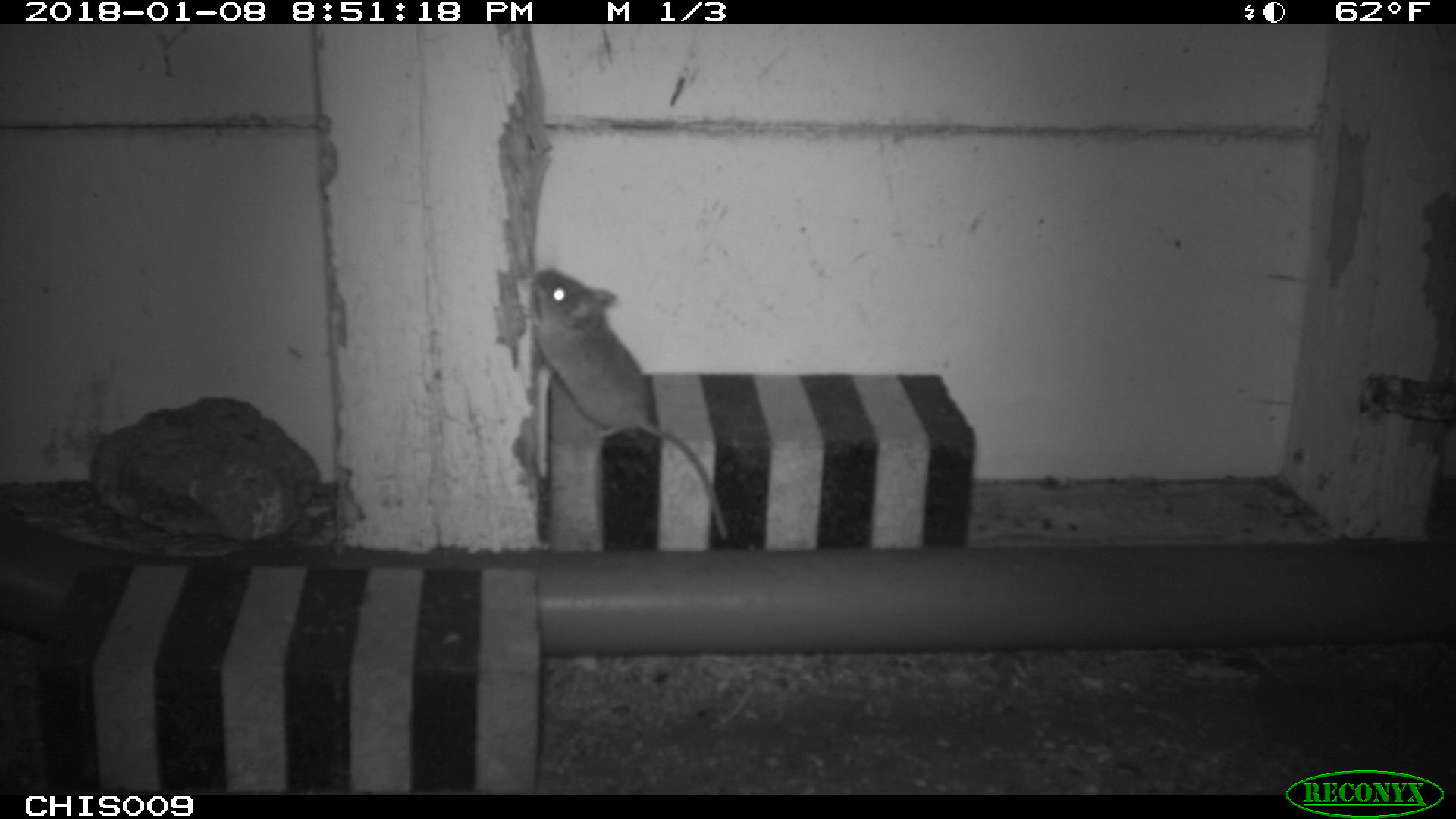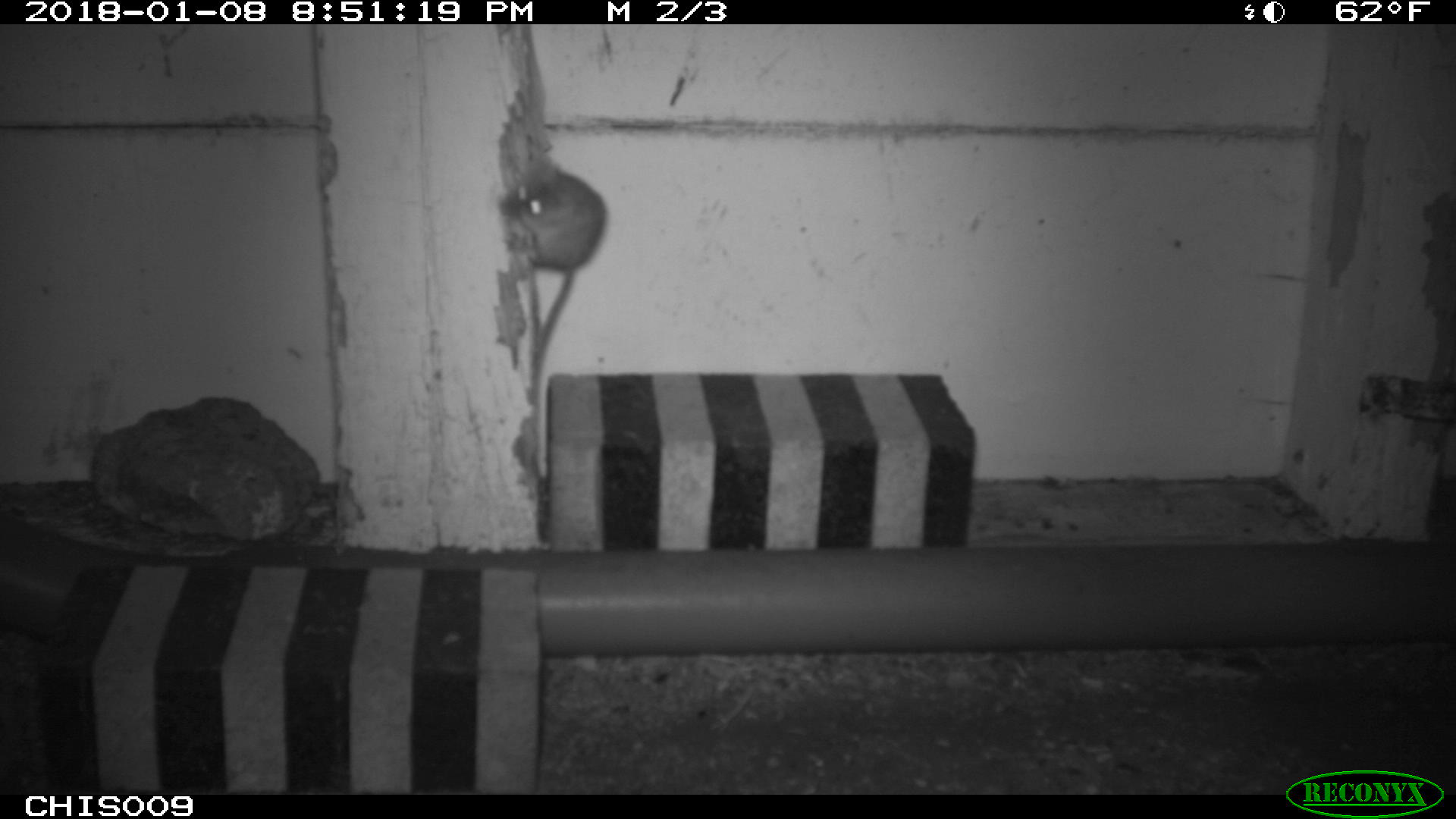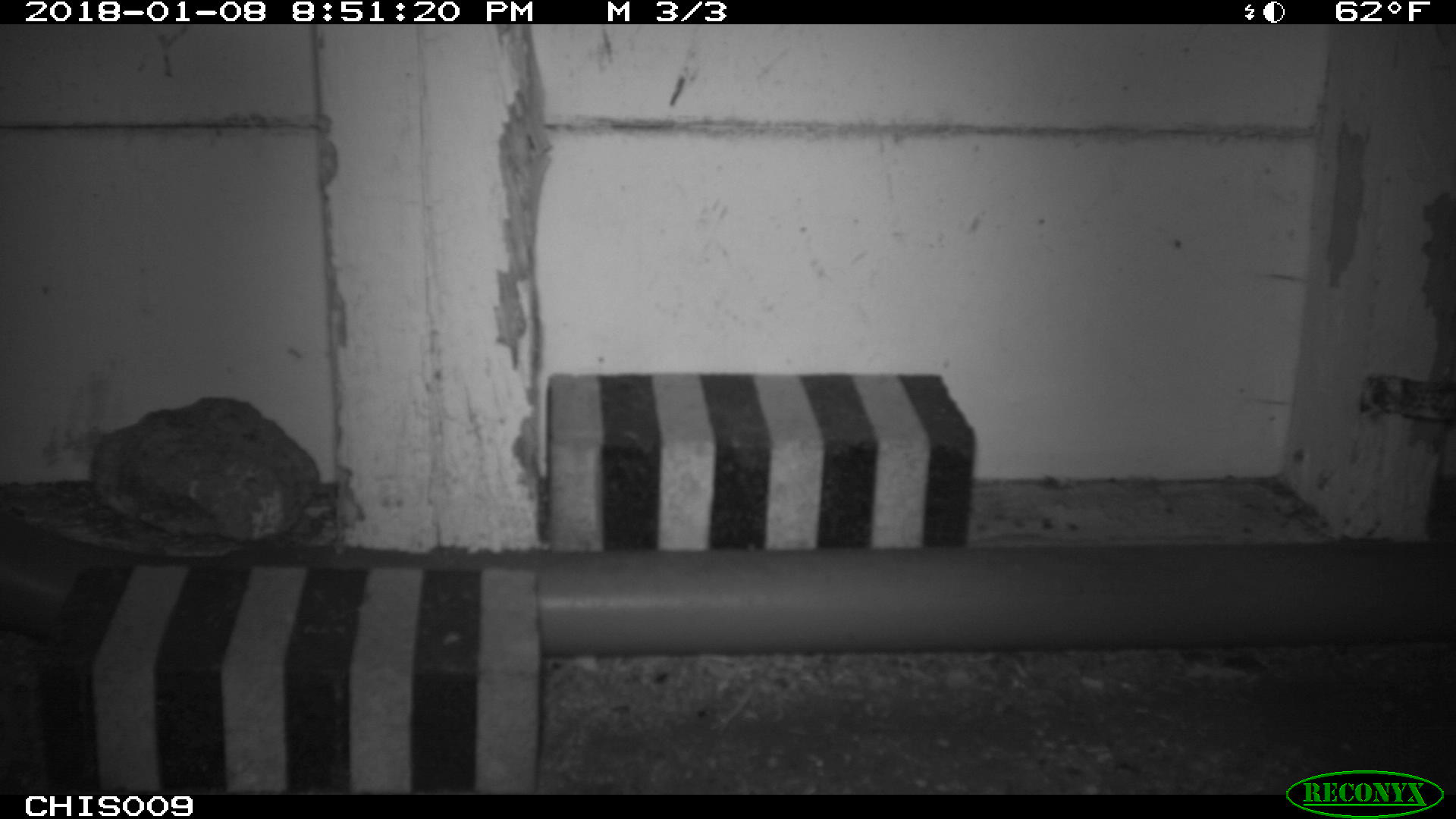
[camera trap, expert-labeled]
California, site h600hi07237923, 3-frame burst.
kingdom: Animalia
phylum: Chordata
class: Mammalia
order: Rodentia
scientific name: Rodentia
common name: rodent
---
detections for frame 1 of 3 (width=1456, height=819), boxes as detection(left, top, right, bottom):
rodent: detection(531, 268, 727, 540)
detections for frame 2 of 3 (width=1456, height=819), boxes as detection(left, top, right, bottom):
rodent: detection(497, 168, 607, 390)